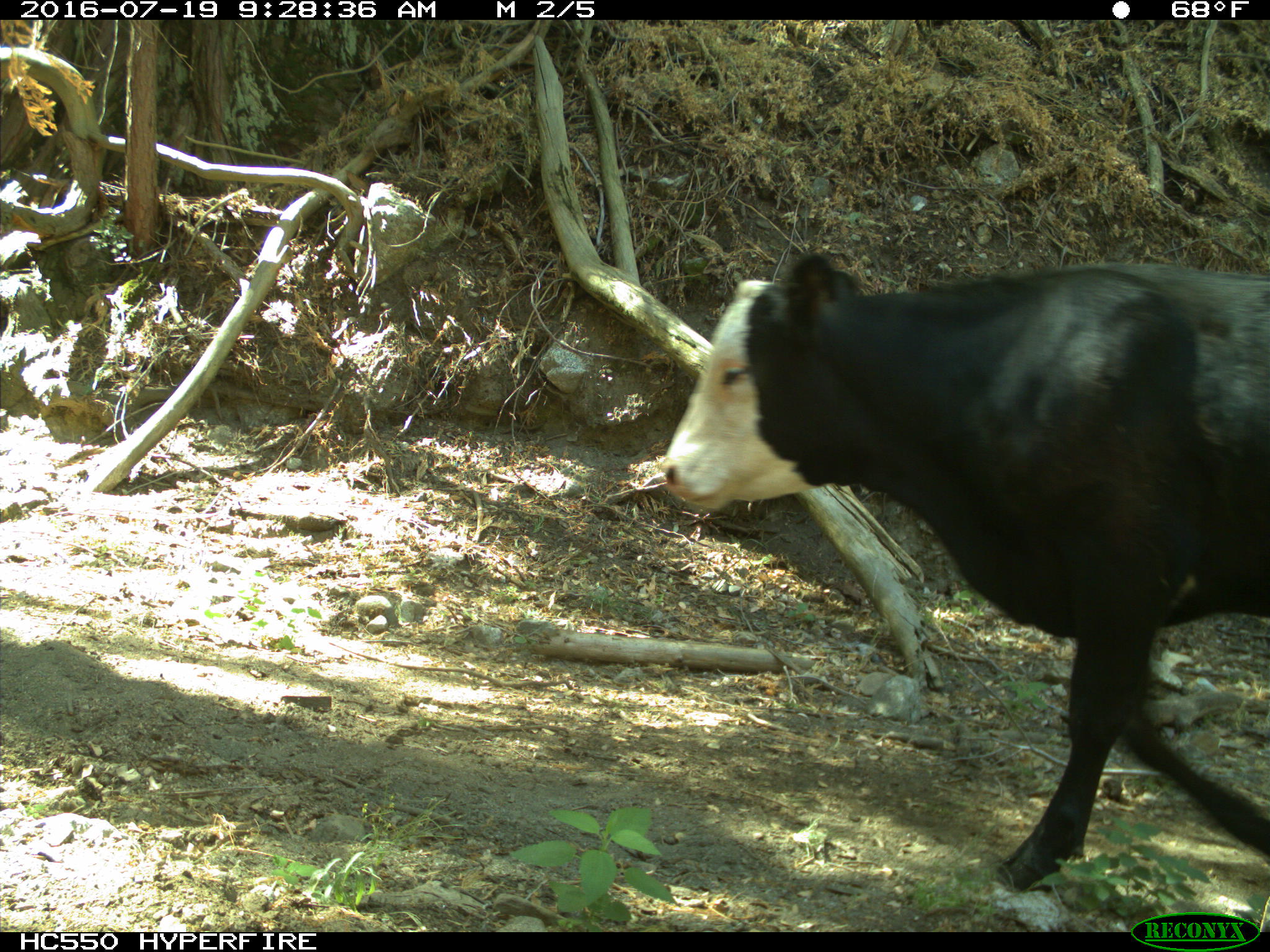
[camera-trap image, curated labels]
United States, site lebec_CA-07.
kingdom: Animalia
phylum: Chordata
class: Mammalia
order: Artiodactyla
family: Bovidae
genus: Bos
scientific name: Bos taurus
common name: domestic cow